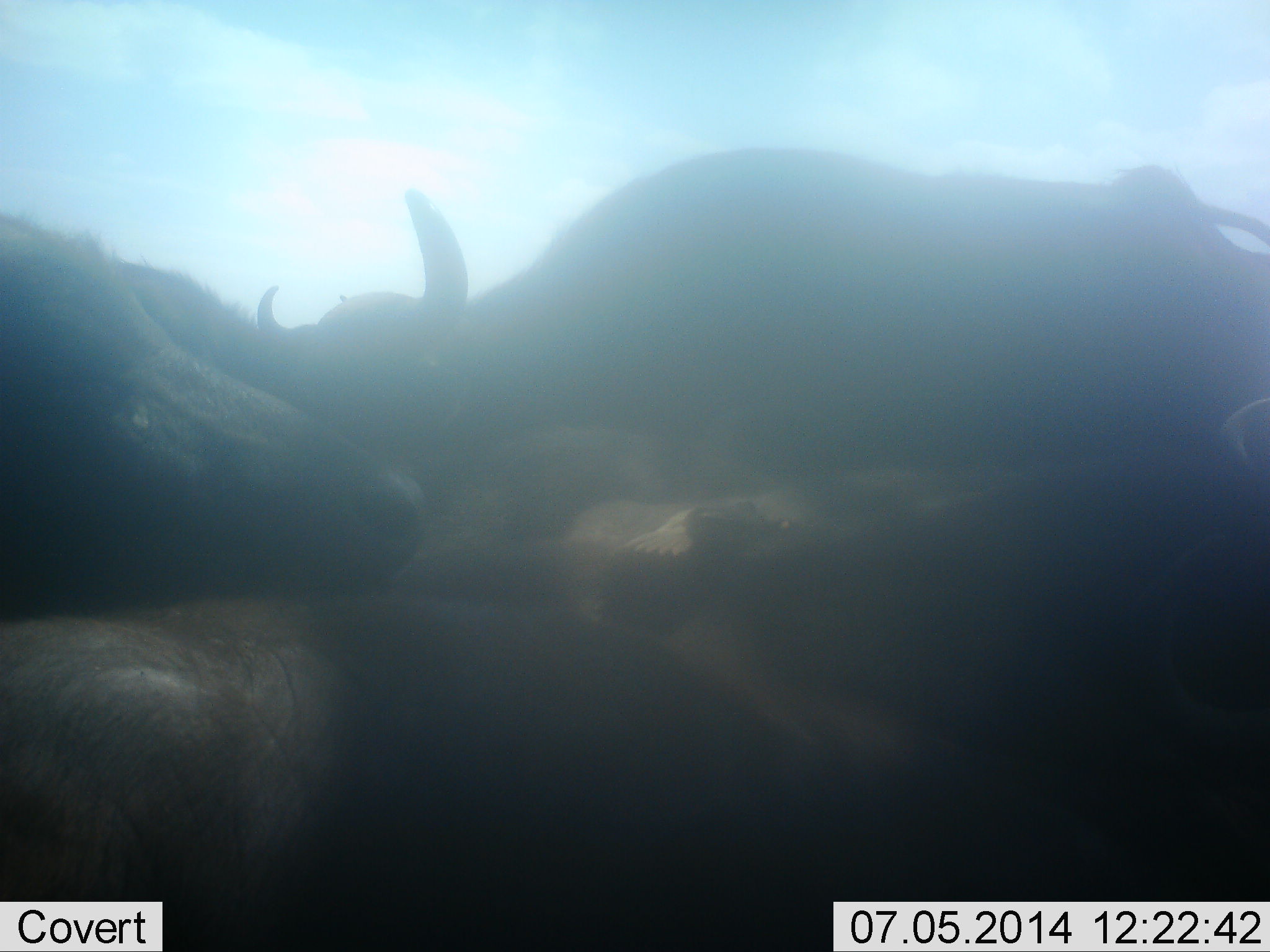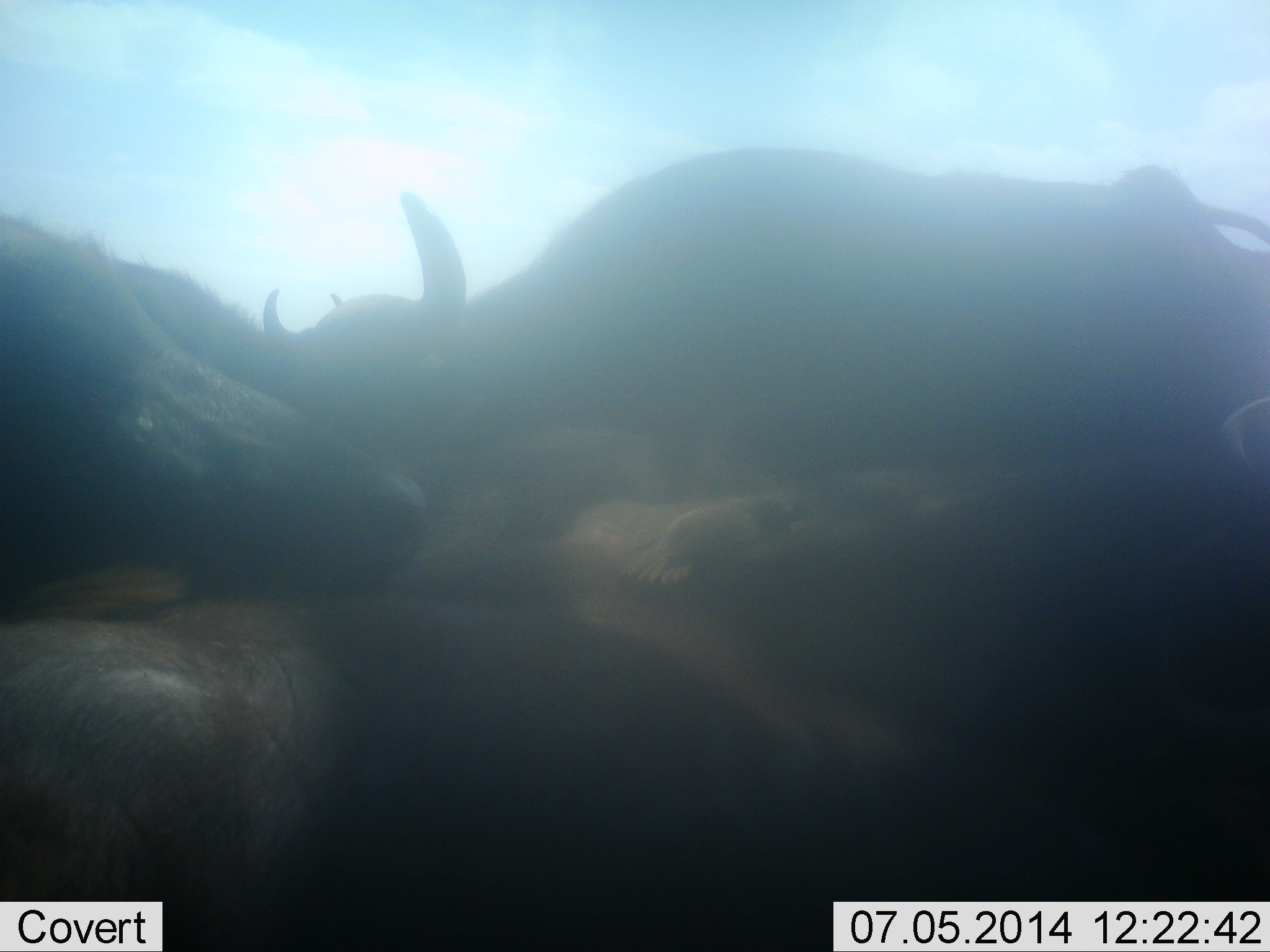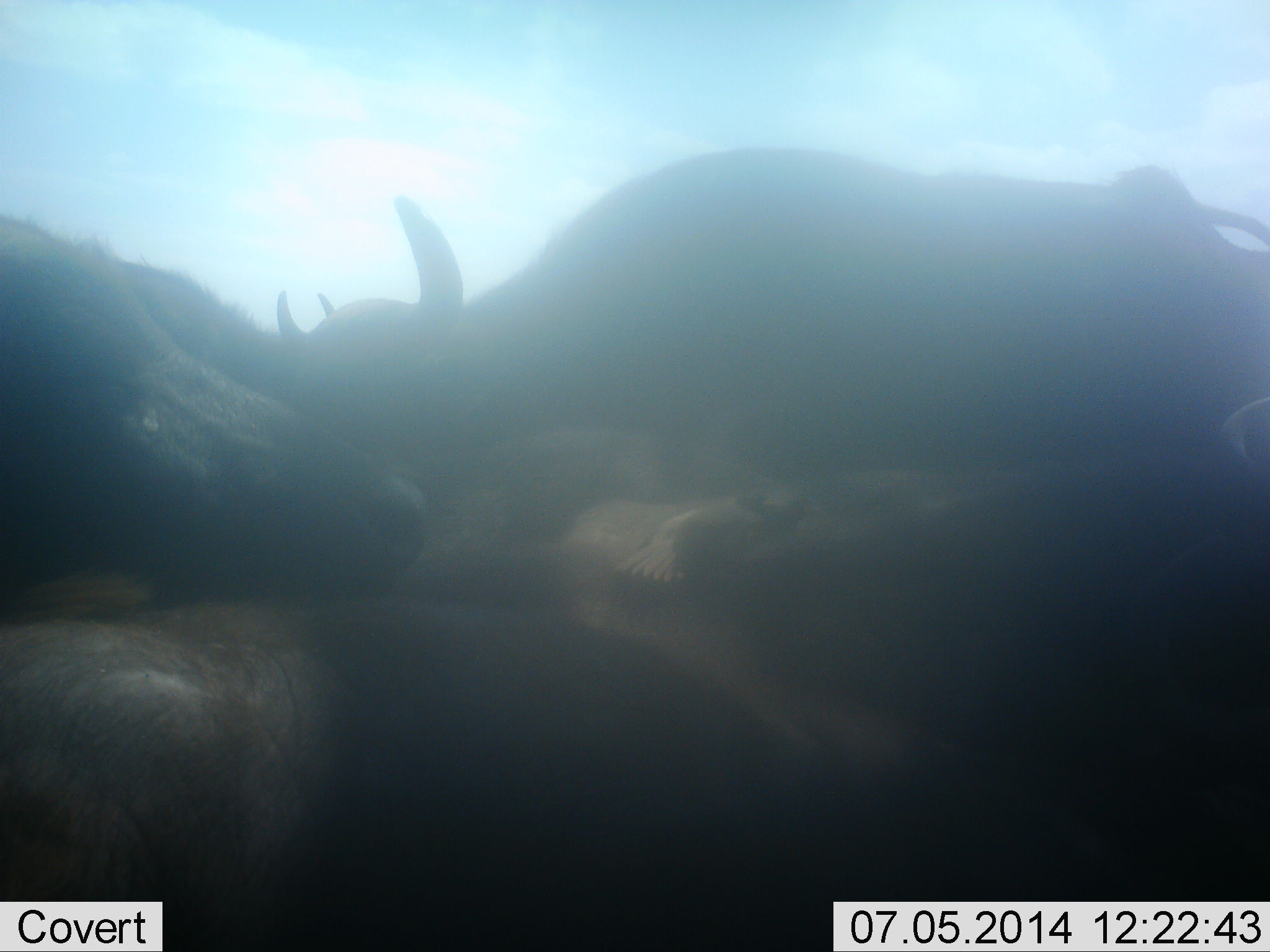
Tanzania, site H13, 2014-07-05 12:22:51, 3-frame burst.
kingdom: Animalia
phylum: Chordata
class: Mammalia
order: Artiodactyla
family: Bovidae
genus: Connochaetes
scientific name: Connochaetes taurinus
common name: blue wildebeest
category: wildebeest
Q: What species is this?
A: Wildebeest (blue wildebeest) (Connochaetes taurinus).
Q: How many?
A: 5.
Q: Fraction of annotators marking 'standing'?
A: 30%.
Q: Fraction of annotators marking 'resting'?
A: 80%.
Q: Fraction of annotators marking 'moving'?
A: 10%.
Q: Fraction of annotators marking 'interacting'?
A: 20%.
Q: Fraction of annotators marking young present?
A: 0%.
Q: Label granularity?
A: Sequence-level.